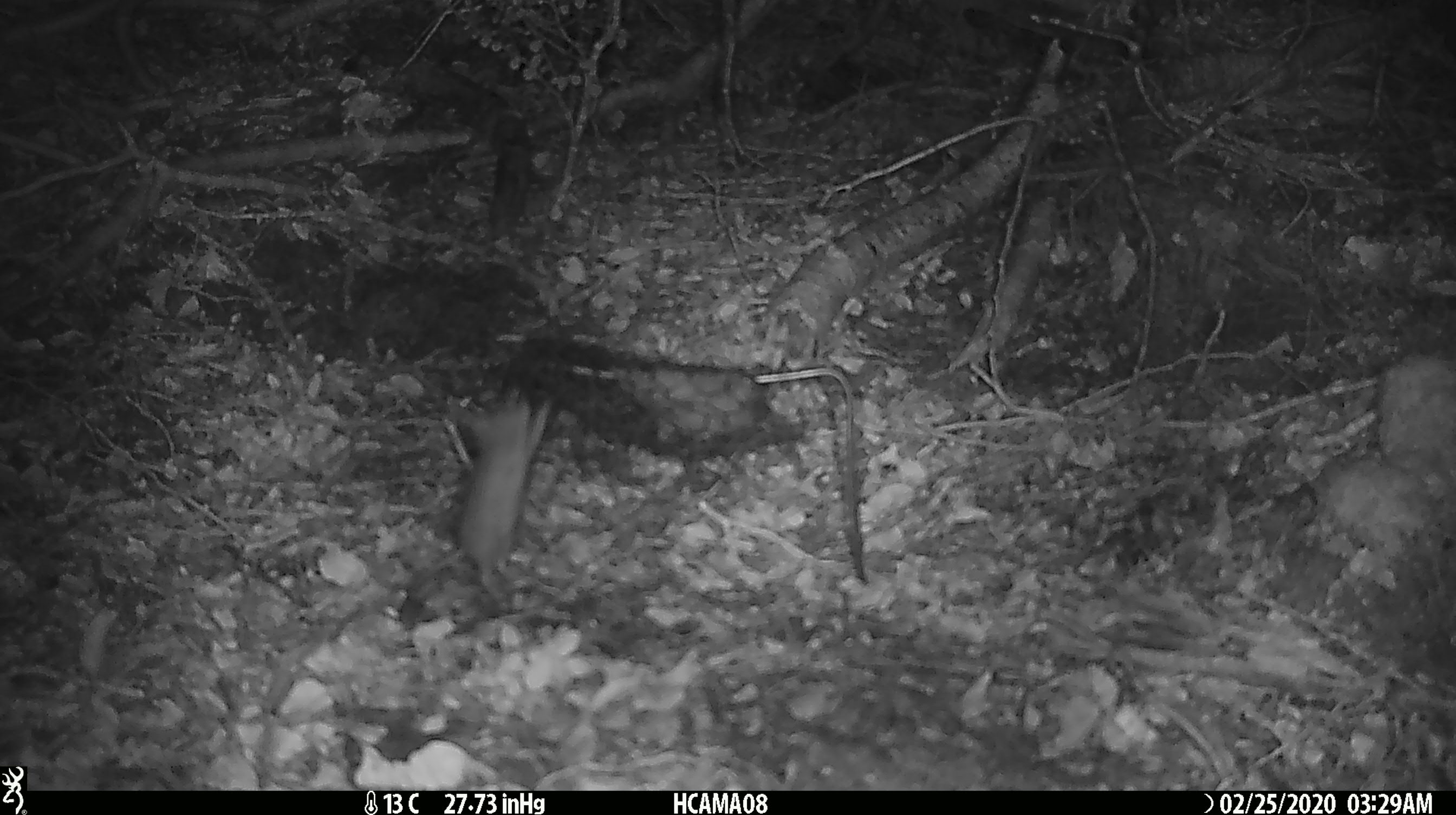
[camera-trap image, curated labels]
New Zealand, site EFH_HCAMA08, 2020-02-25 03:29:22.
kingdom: Animalia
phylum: Chordata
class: Mammalia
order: Rodentia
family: Muridae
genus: Mus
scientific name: Mus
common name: mouse